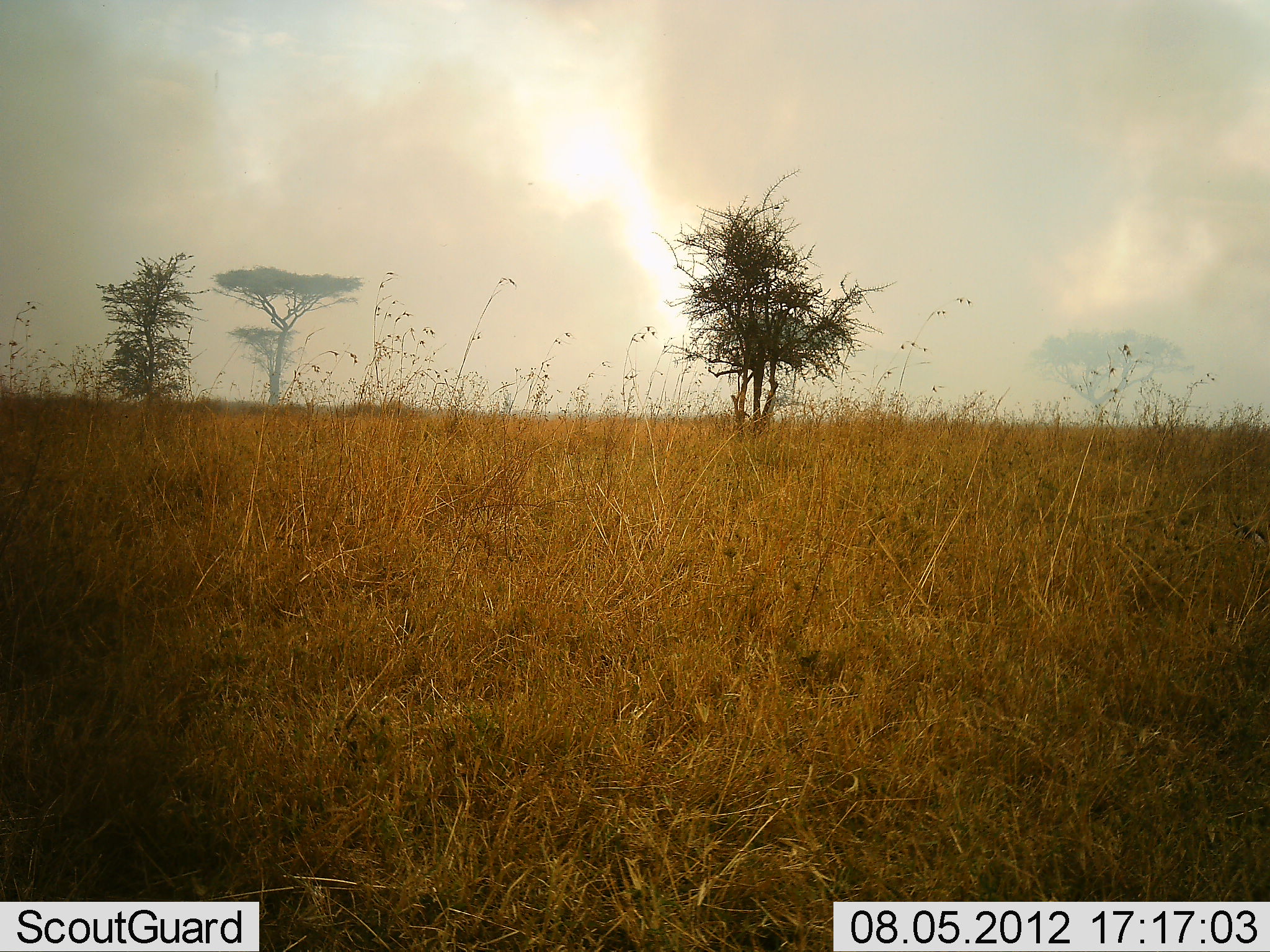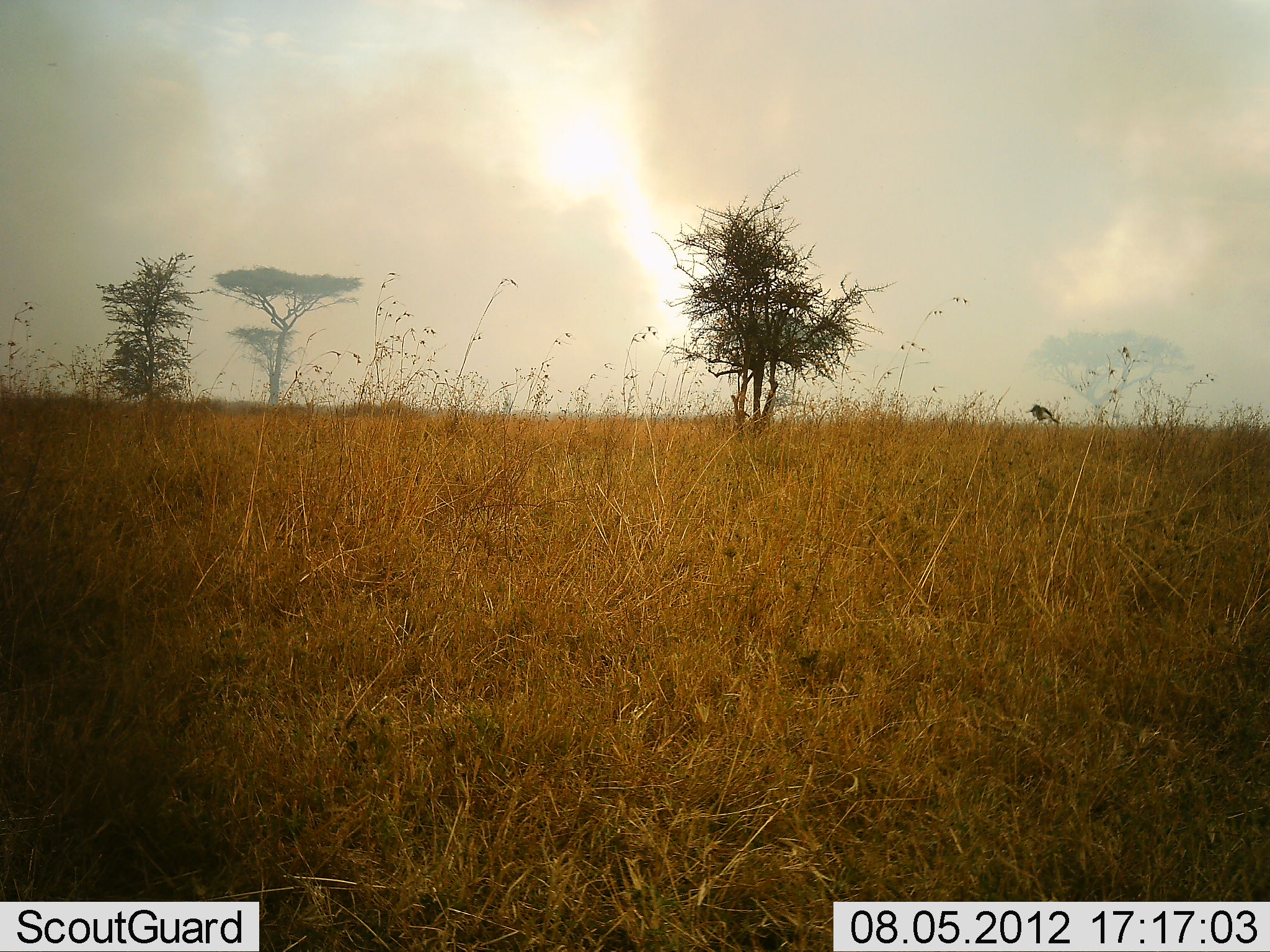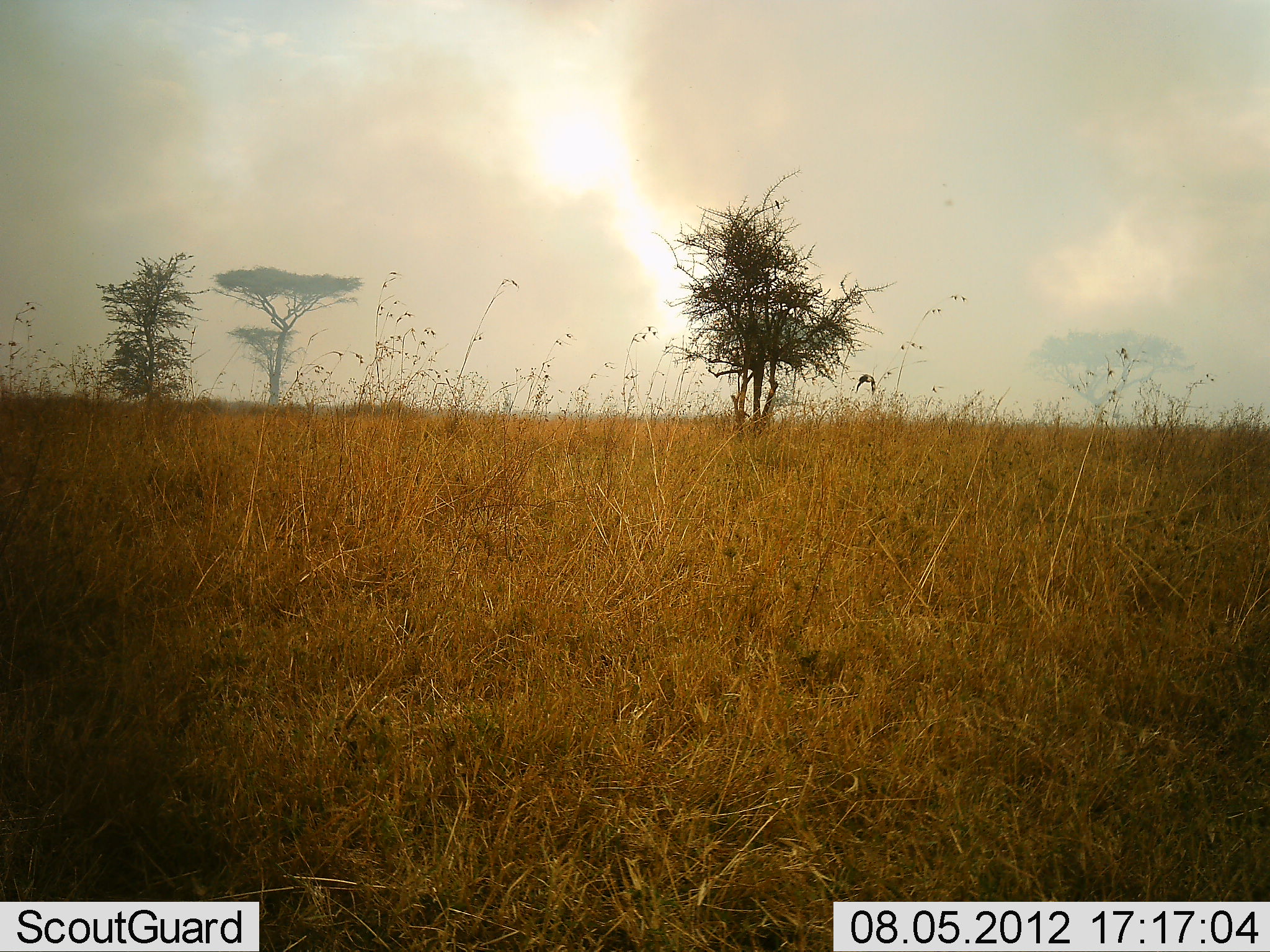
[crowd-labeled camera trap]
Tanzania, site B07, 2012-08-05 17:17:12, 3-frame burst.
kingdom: Animalia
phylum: Chordata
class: Aves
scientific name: Aves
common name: bird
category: otherbird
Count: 1.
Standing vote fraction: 0%.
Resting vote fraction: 0%.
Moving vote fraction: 100%.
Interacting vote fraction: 0%.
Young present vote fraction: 0%.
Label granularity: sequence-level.